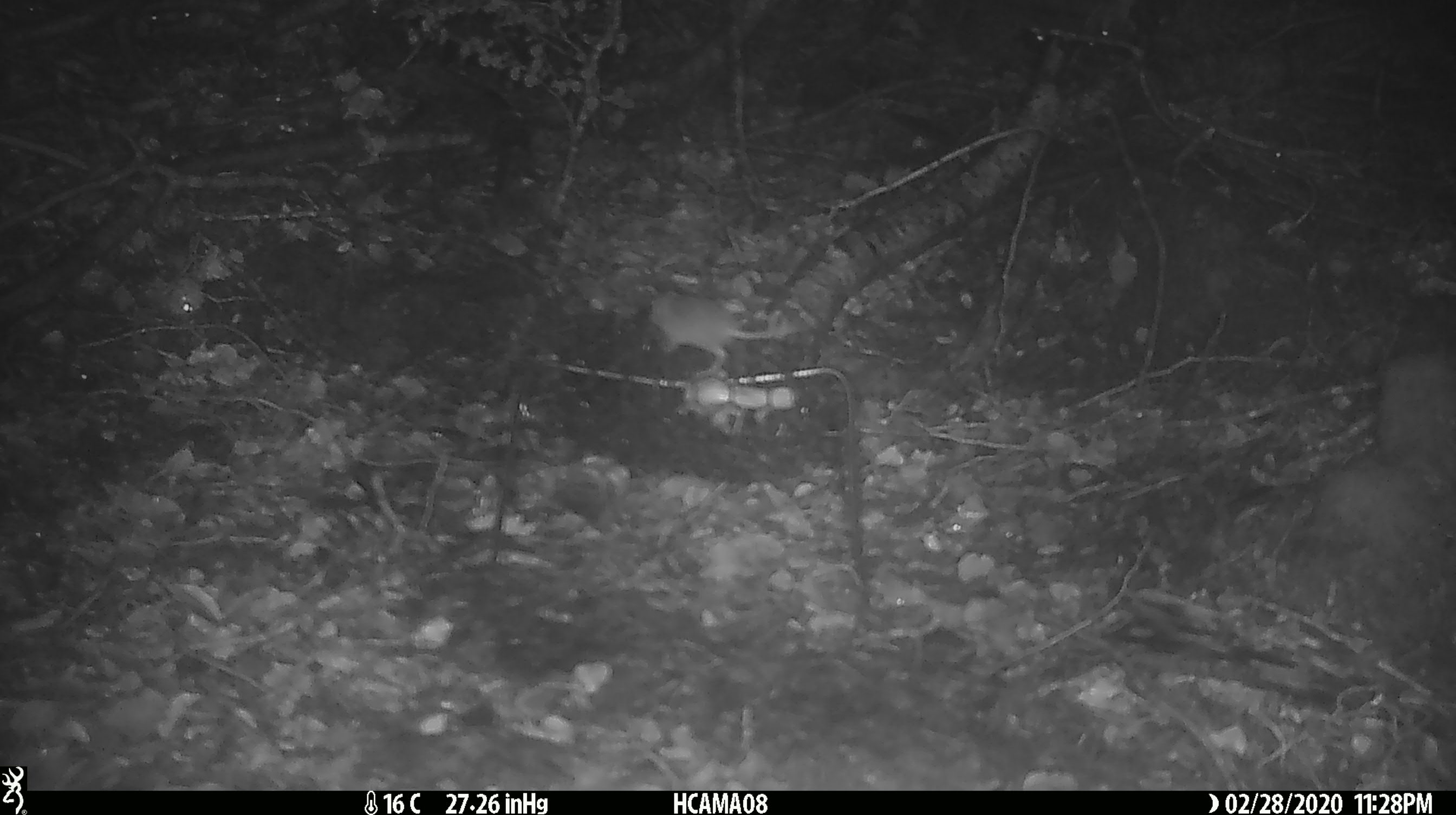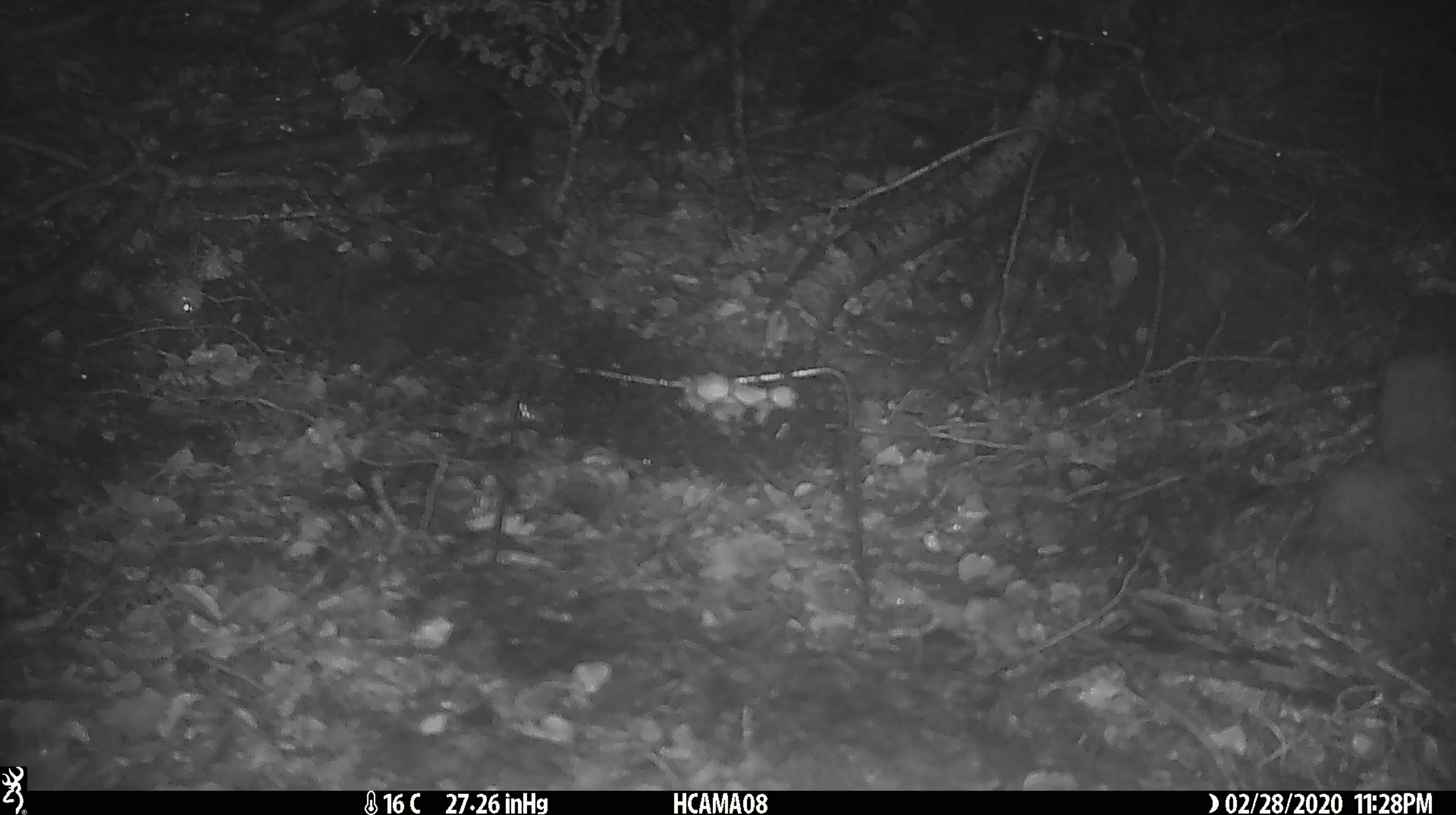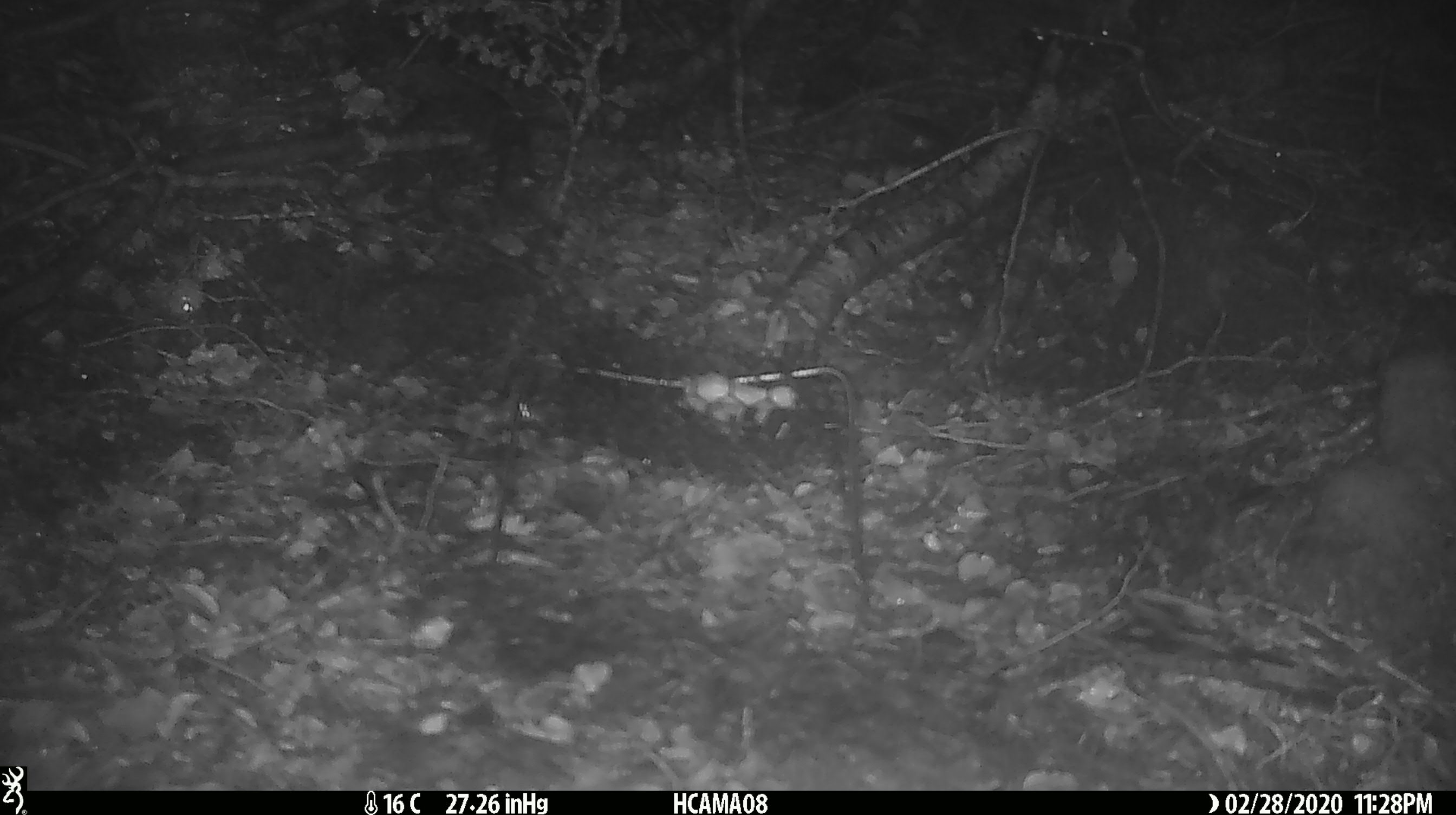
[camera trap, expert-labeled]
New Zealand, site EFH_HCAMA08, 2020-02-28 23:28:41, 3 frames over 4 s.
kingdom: Animalia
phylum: Chordata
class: Mammalia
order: Rodentia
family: Muridae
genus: Mus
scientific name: Mus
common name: mouse